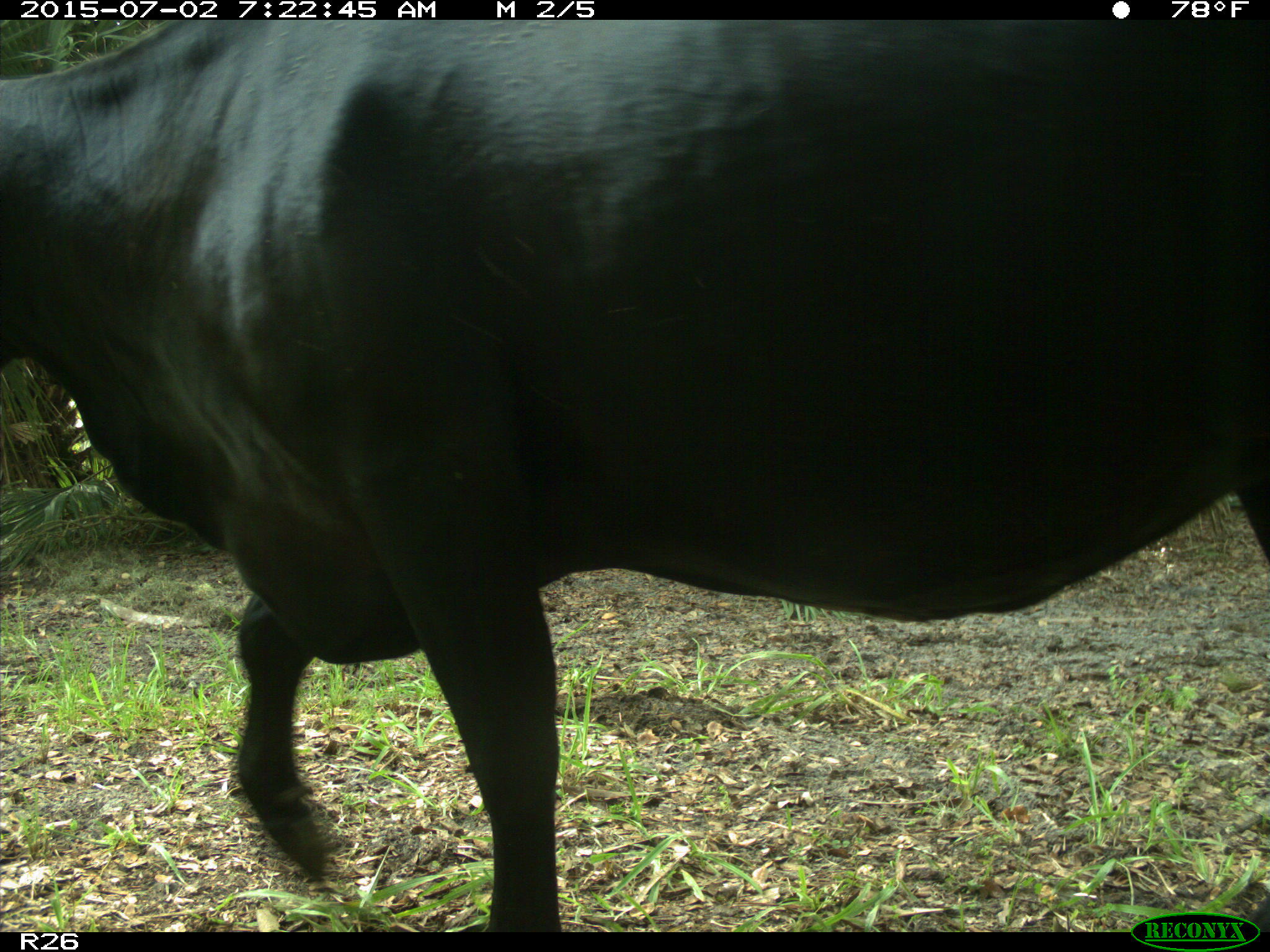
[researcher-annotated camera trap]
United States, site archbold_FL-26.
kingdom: Animalia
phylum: Chordata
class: Mammalia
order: Artiodactyla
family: Bovidae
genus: Bos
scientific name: Bos taurus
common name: domestic cow